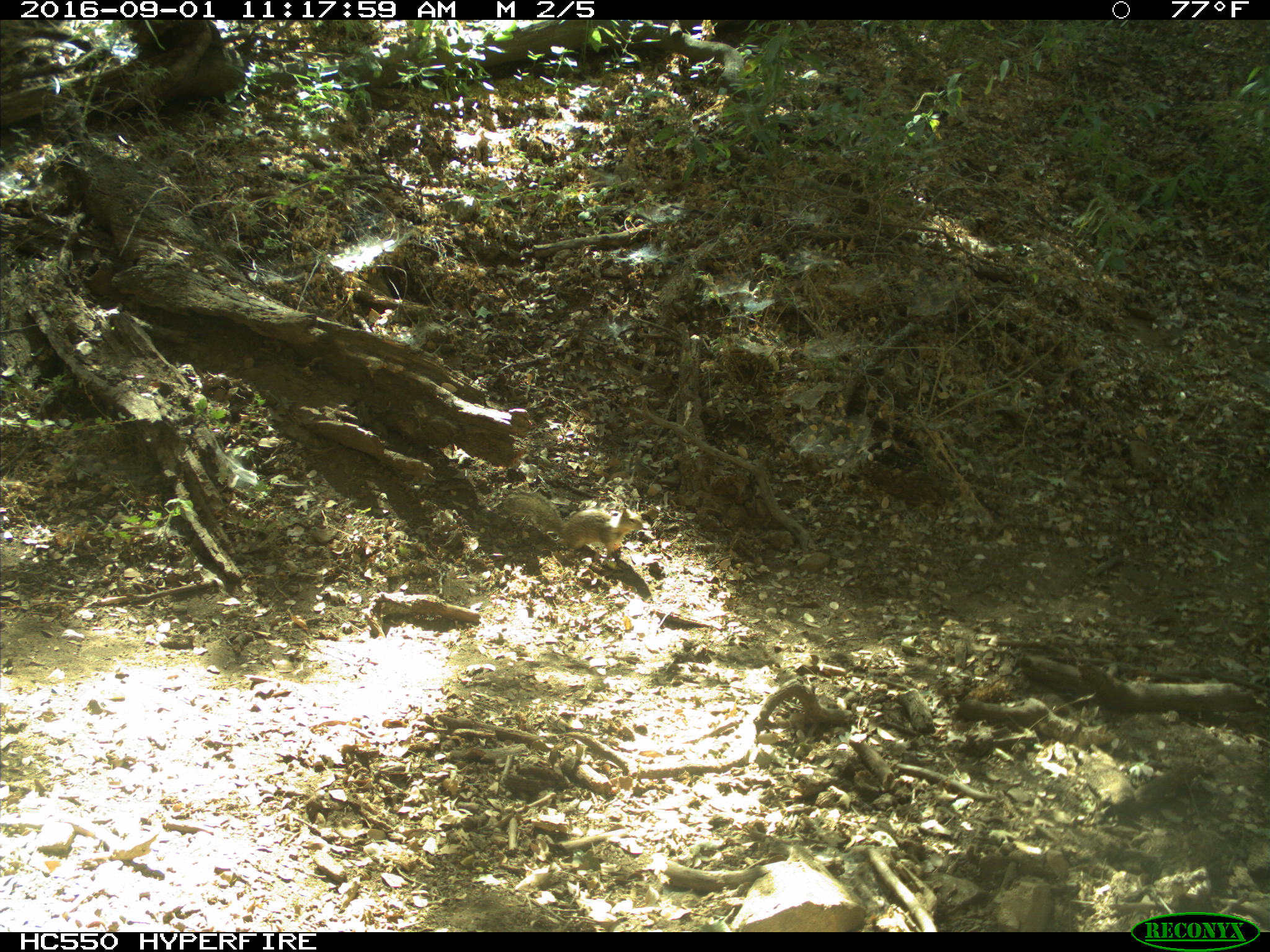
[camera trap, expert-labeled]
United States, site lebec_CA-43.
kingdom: Animalia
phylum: Chordata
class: Mammalia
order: Rodentia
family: Sciuridae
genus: Otospermophilus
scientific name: Otospermophilus beecheyi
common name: california ground squirrel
Otospermophilus beecheyi (california ground squirrel).